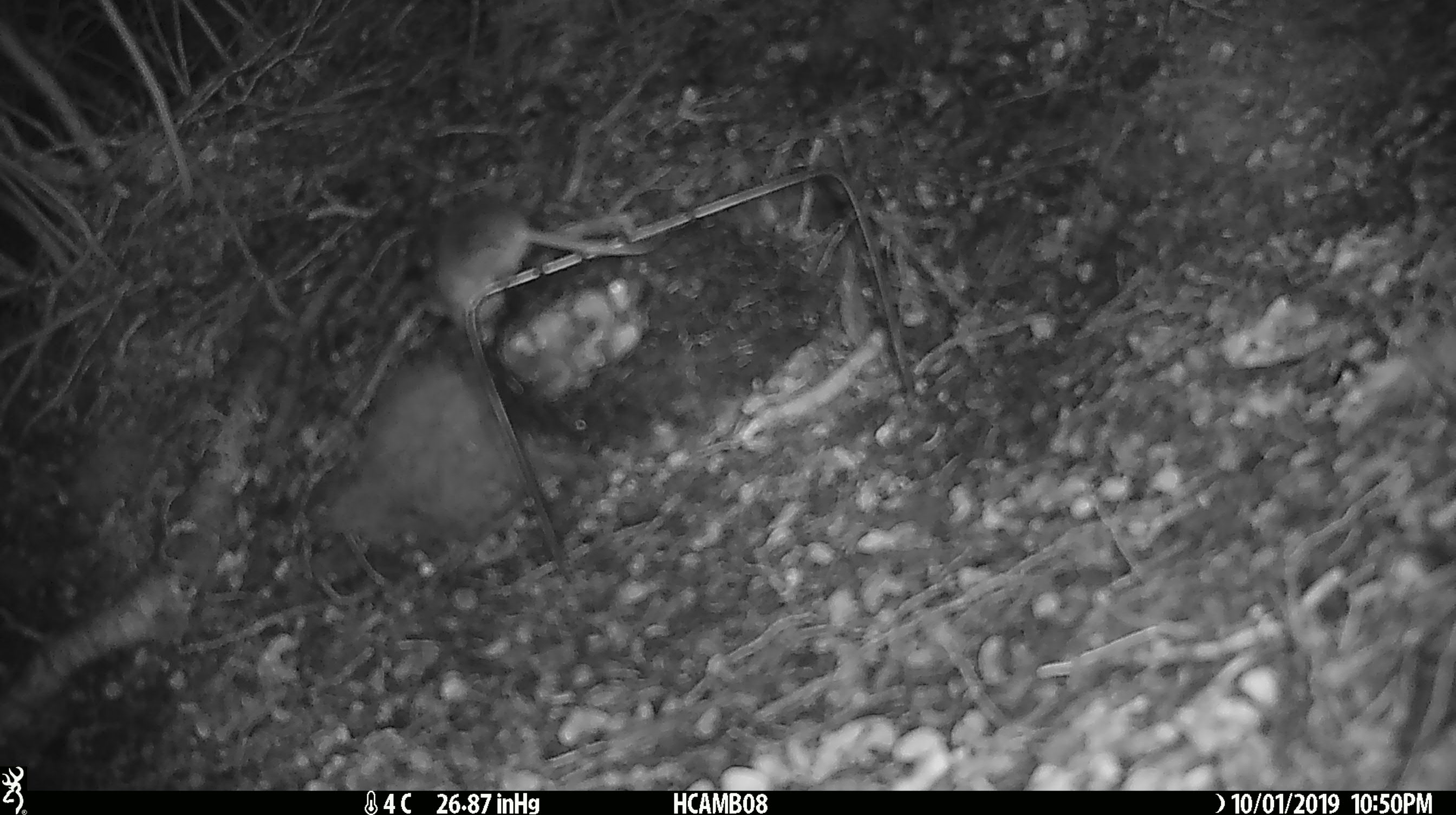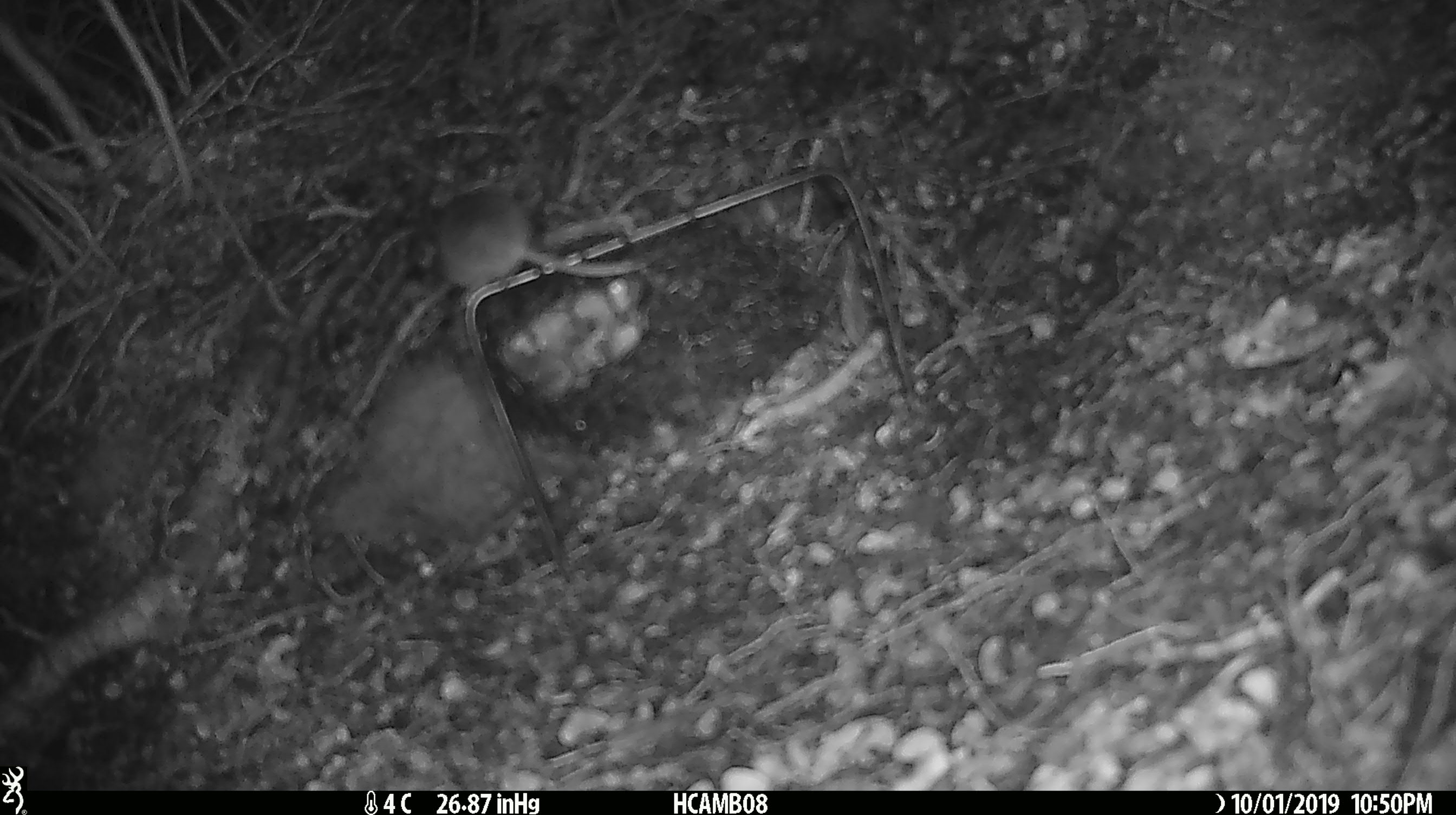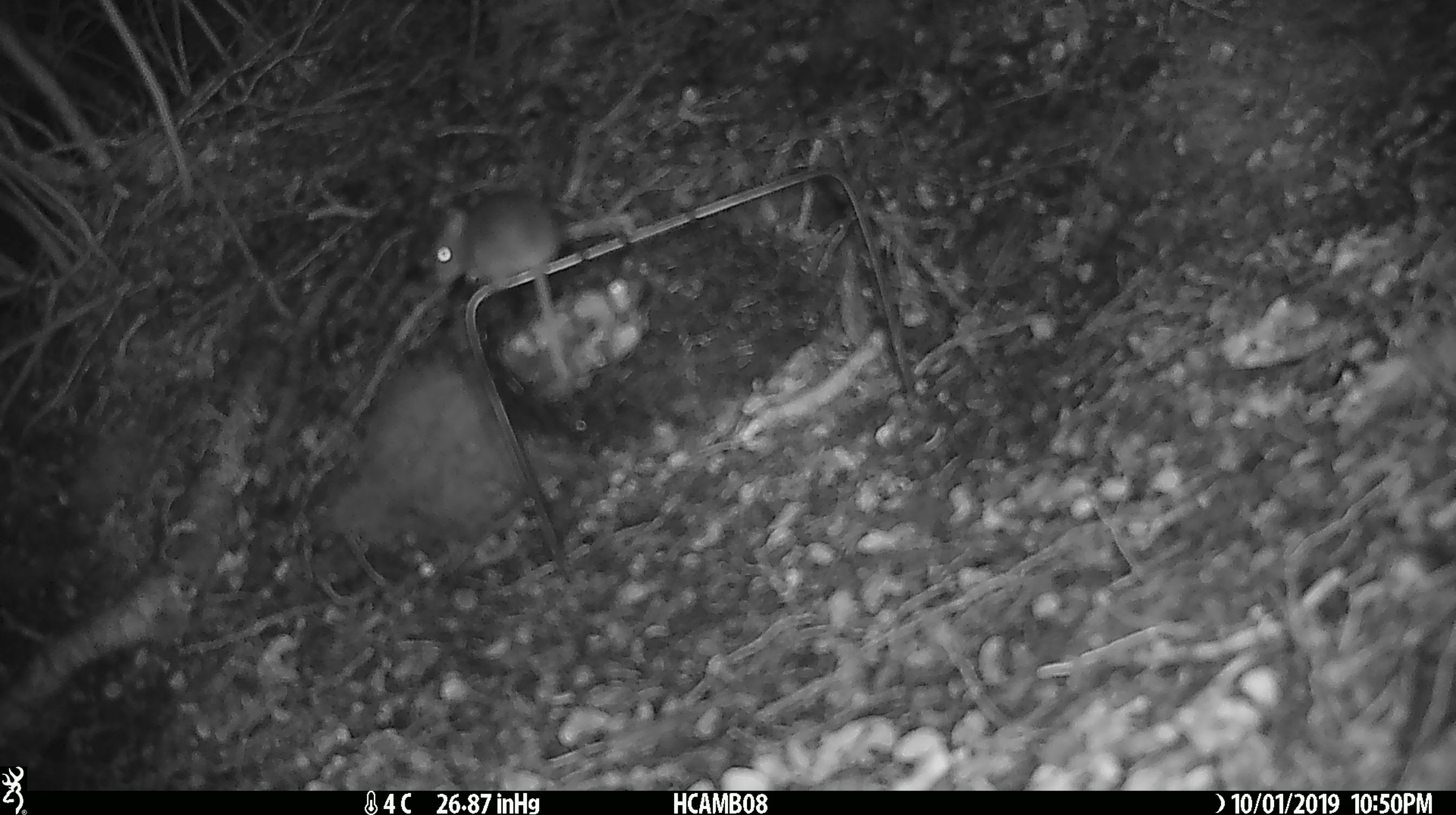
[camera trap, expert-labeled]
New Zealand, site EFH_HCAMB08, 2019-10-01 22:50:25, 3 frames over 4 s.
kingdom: Animalia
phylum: Chordata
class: Mammalia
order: Rodentia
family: Muridae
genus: Mus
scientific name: Mus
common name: mouse